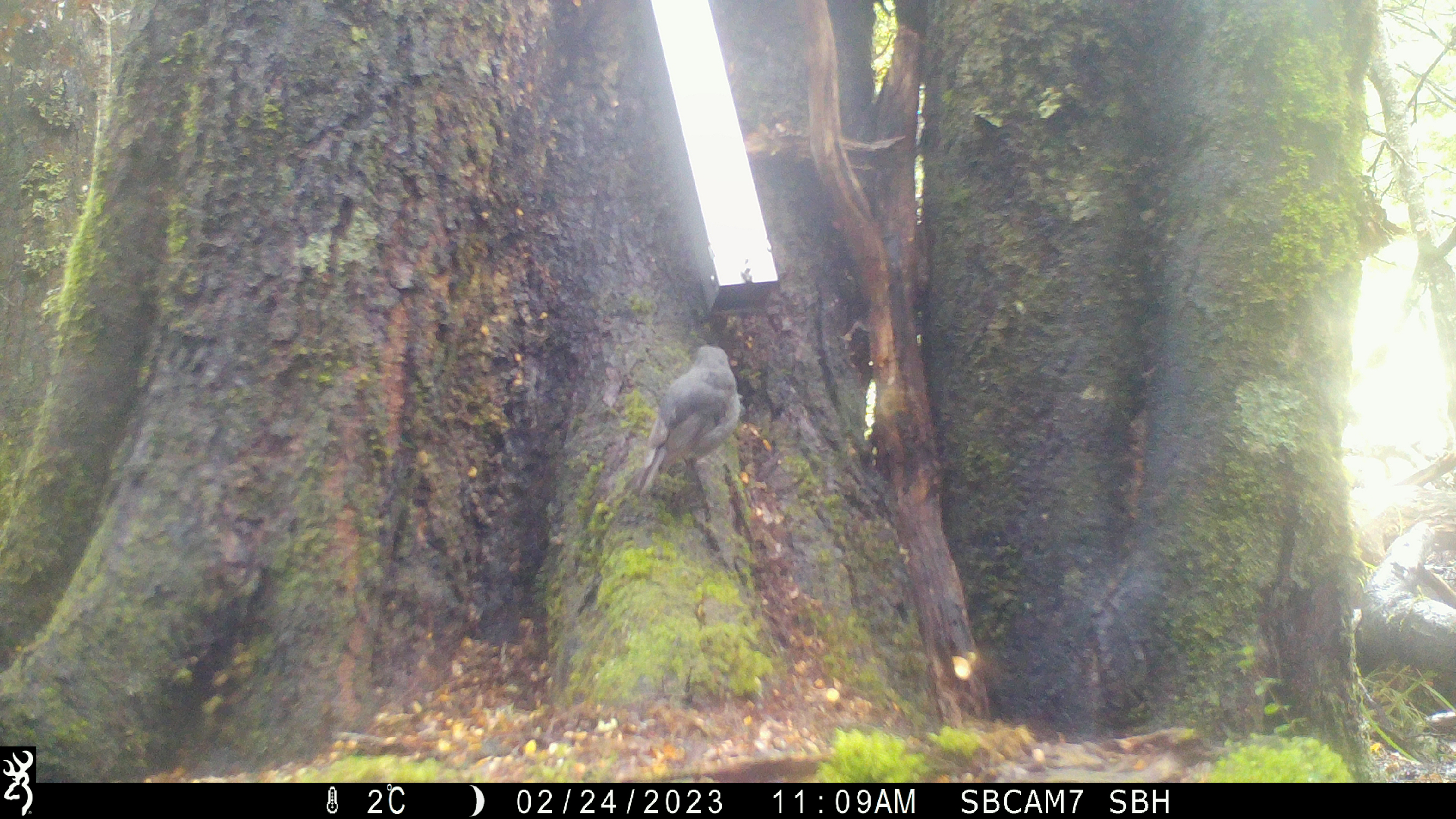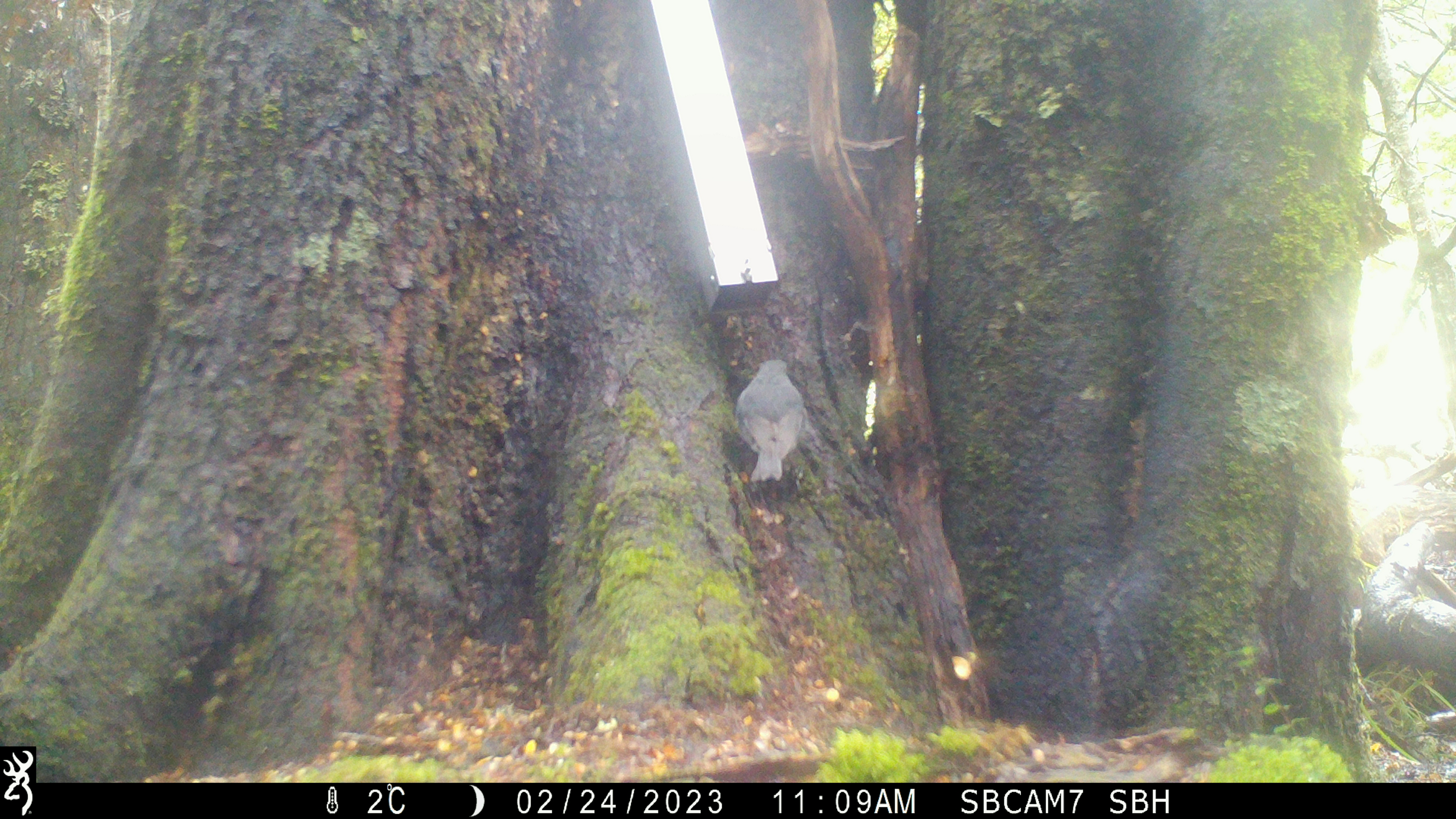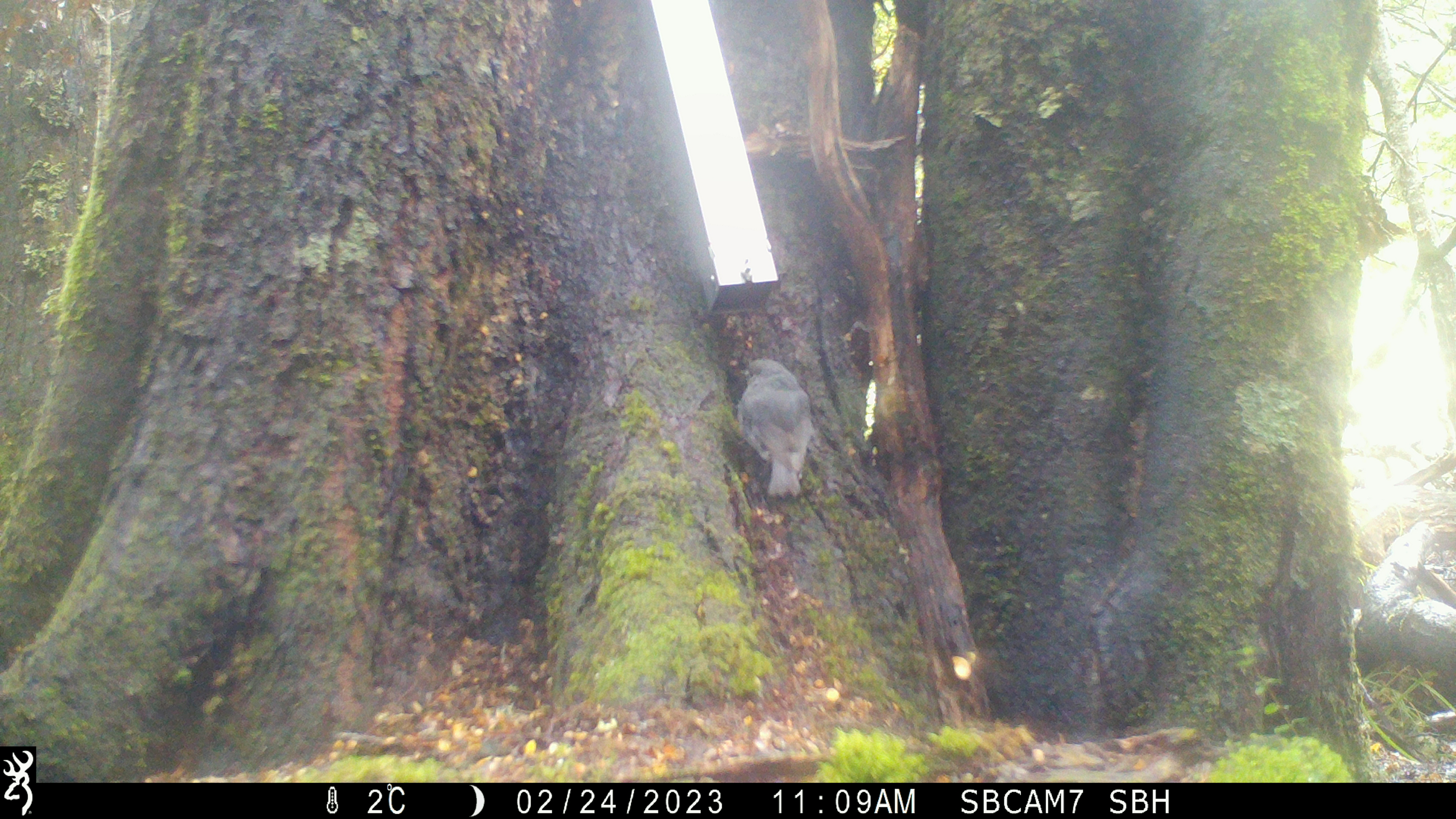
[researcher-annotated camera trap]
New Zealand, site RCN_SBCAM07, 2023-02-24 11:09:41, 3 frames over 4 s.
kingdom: Animalia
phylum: Chordata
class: Aves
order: Passeriformes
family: Petroicidae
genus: Petroica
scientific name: Petroica australis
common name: new zealand robin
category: robin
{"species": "robin (new zealand robin) (Petroica australis)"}